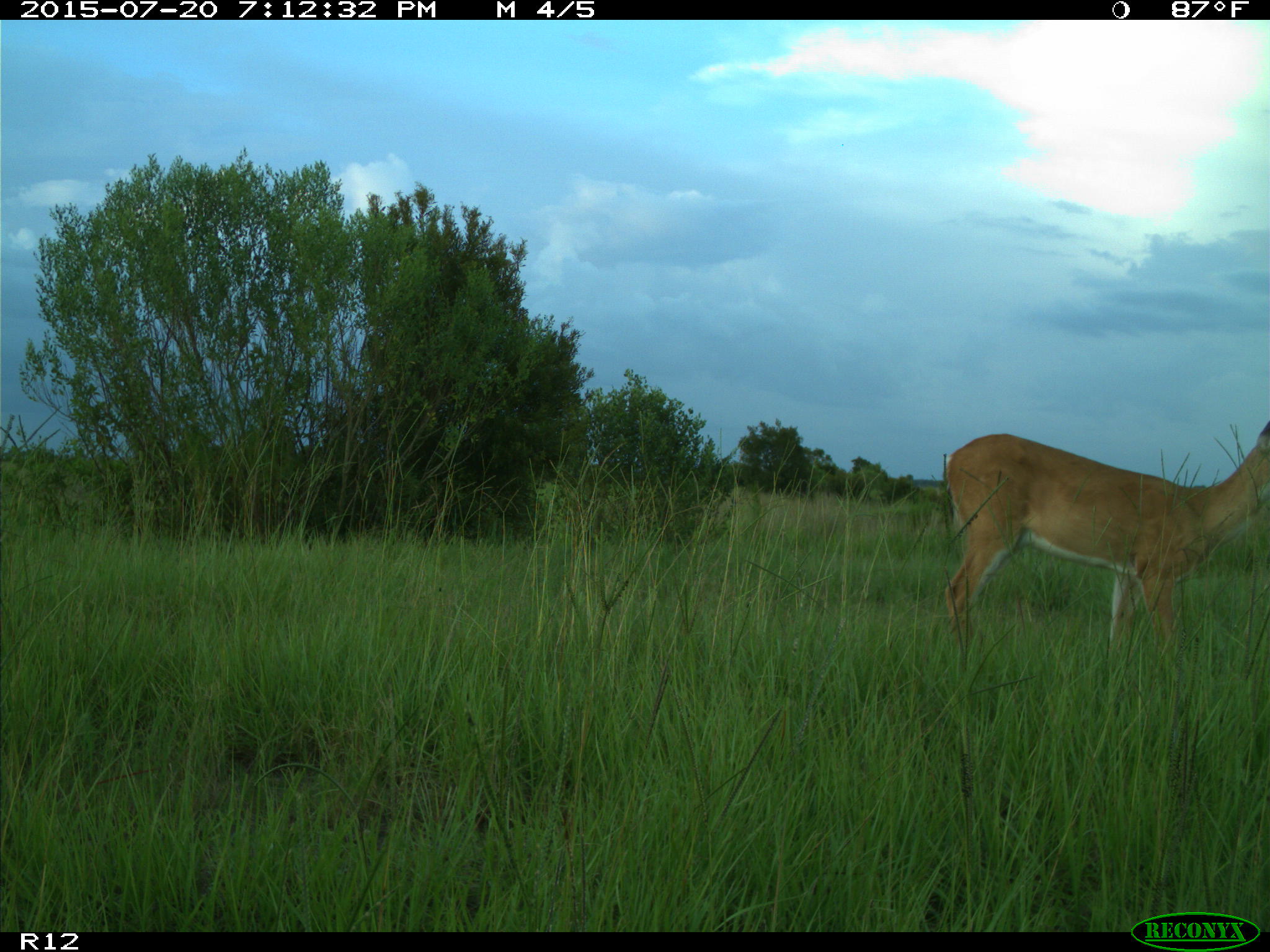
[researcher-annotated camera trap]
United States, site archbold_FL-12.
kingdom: Animalia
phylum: Chordata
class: Mammalia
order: Artiodactyla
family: Cervidae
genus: Odocoileus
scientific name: Odocoileus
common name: deer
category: unidentified deer